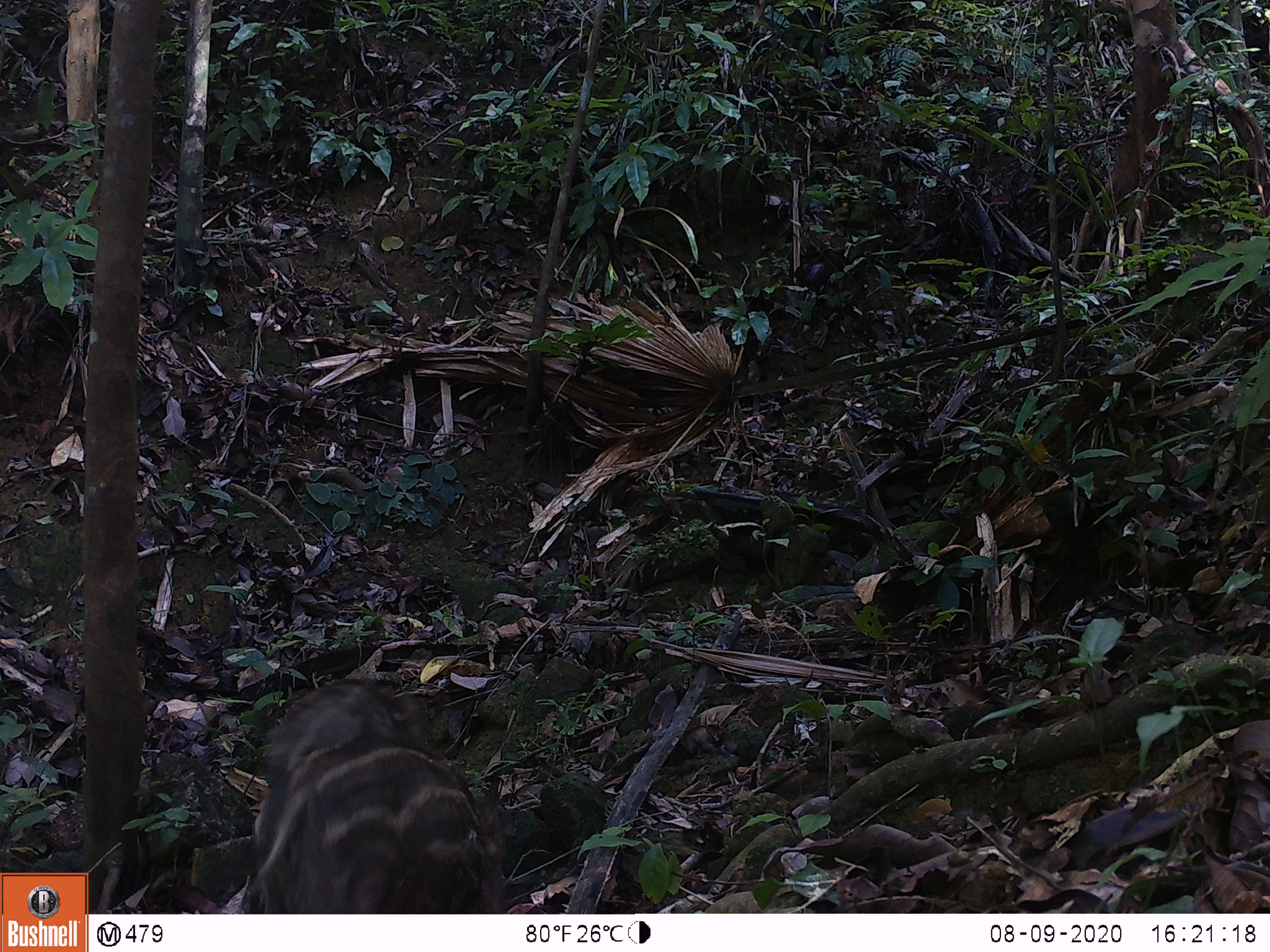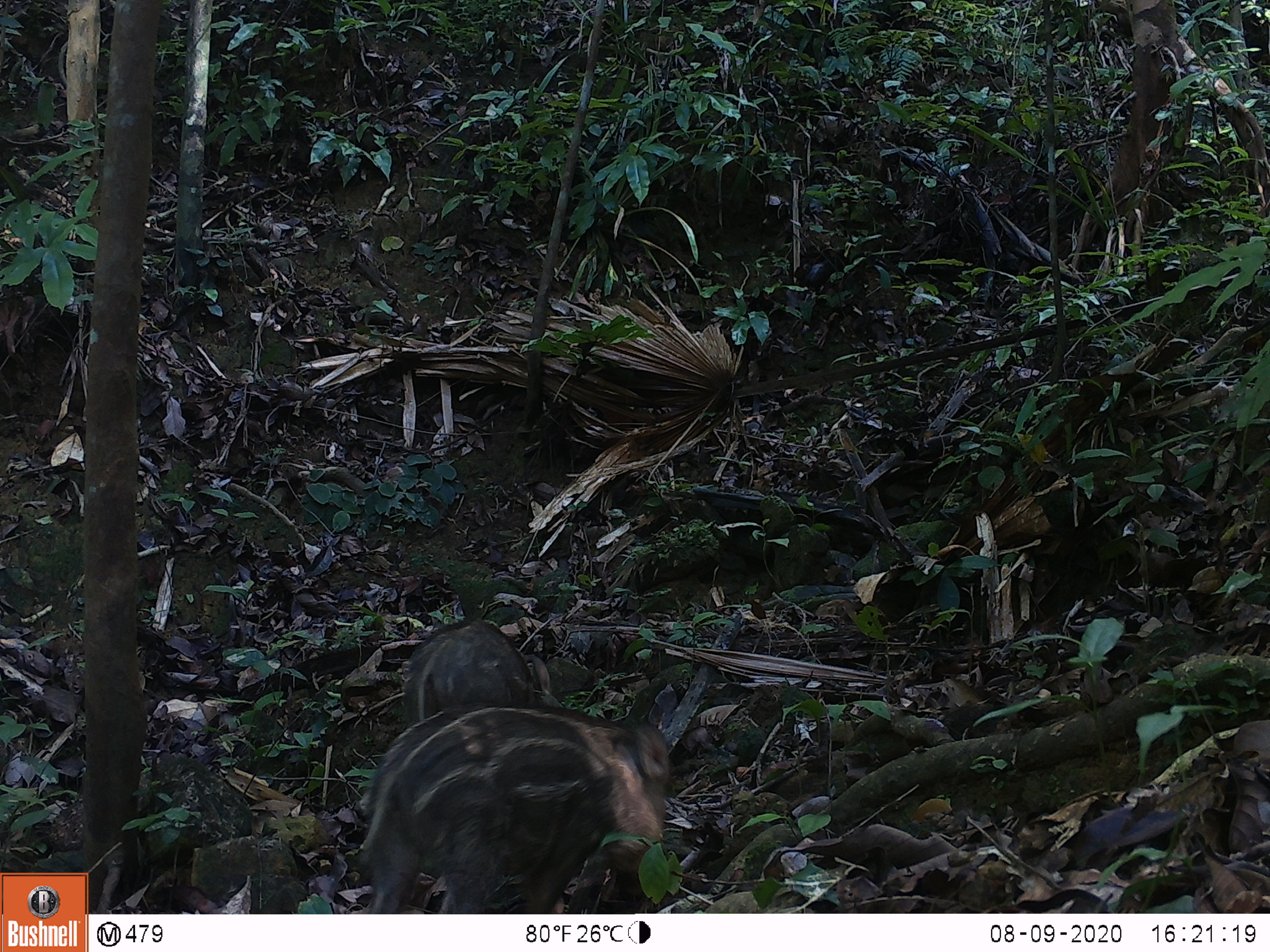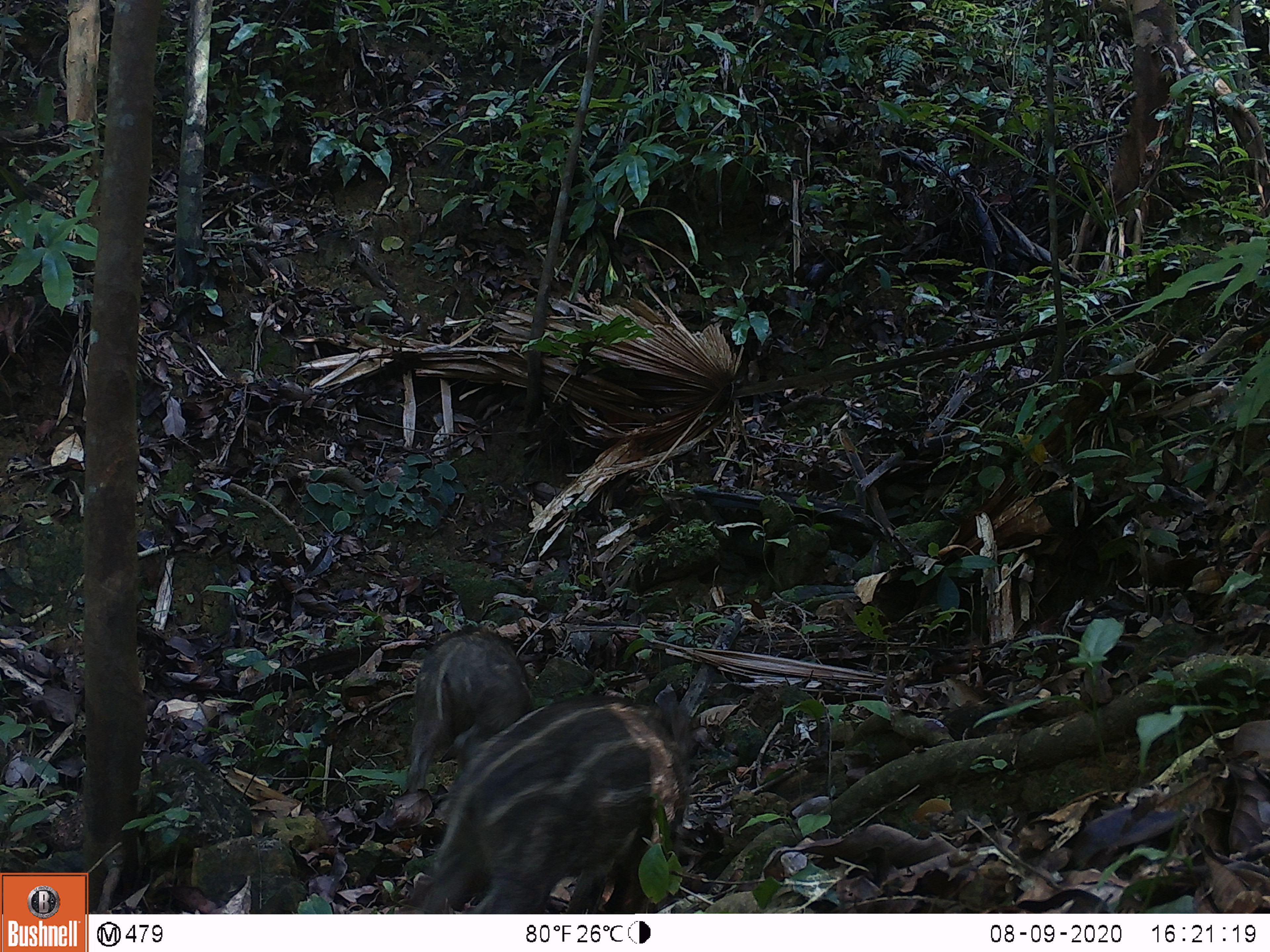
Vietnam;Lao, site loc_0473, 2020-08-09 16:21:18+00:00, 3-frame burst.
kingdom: Animalia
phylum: Chordata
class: Mammalia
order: Artiodactyla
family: Suidae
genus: Sus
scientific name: Sus scrofa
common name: eurasian wild pig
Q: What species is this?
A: Eurasian wild pig (Sus scrofa).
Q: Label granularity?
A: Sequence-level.